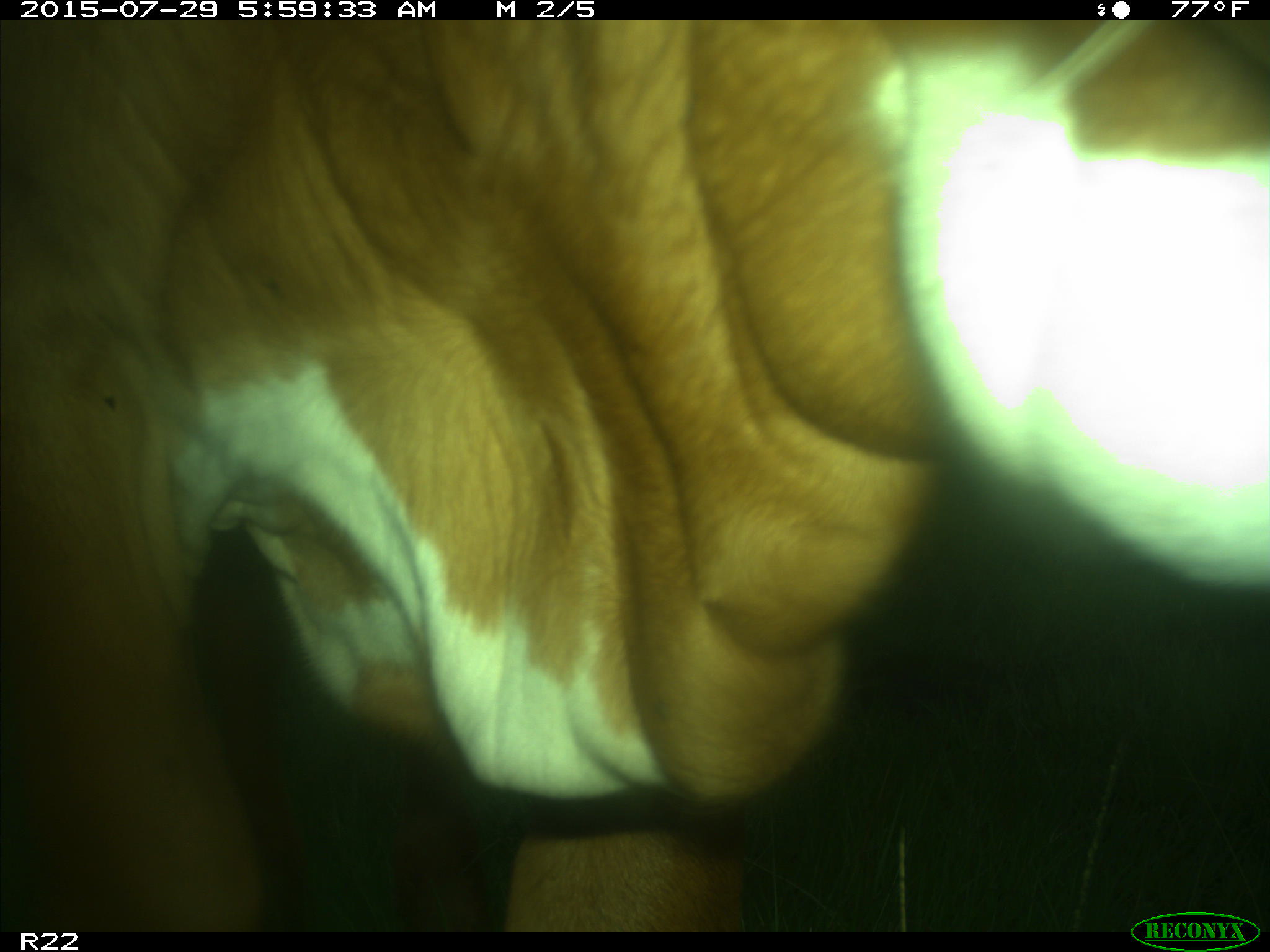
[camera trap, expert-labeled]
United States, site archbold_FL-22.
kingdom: Animalia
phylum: Chordata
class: Mammalia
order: Artiodactyla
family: Bovidae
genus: Bos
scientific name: Bos taurus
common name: domestic cow